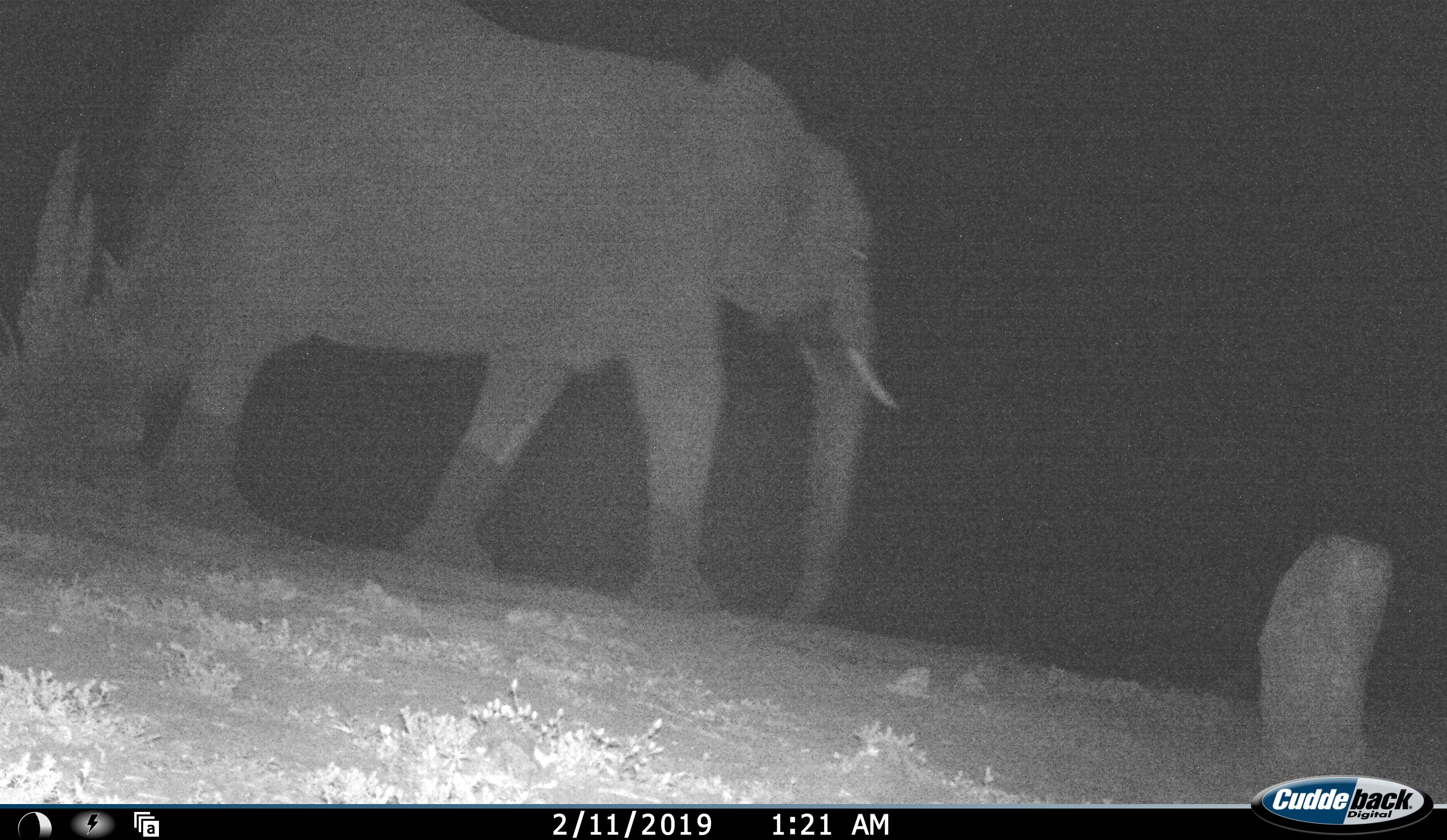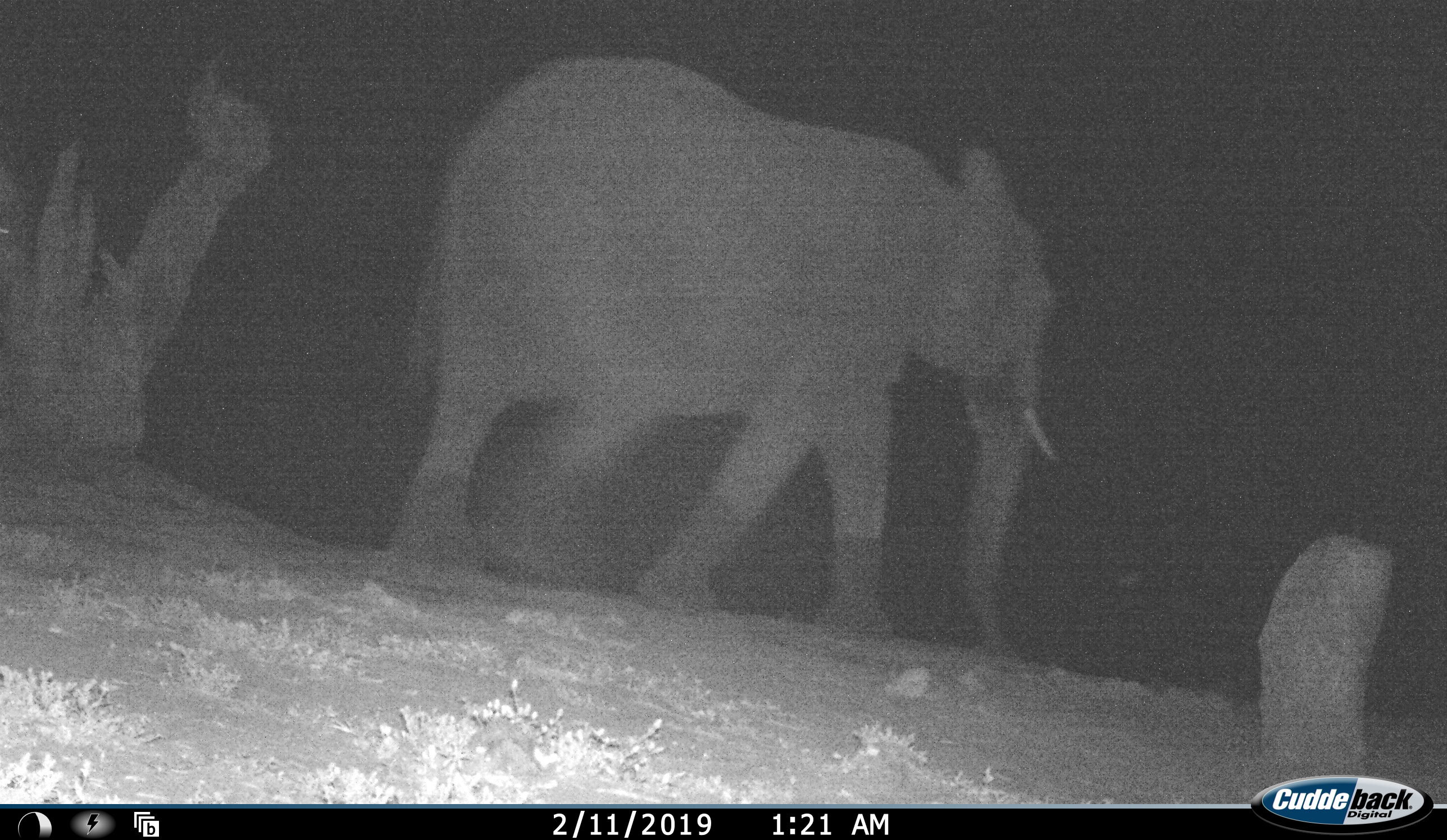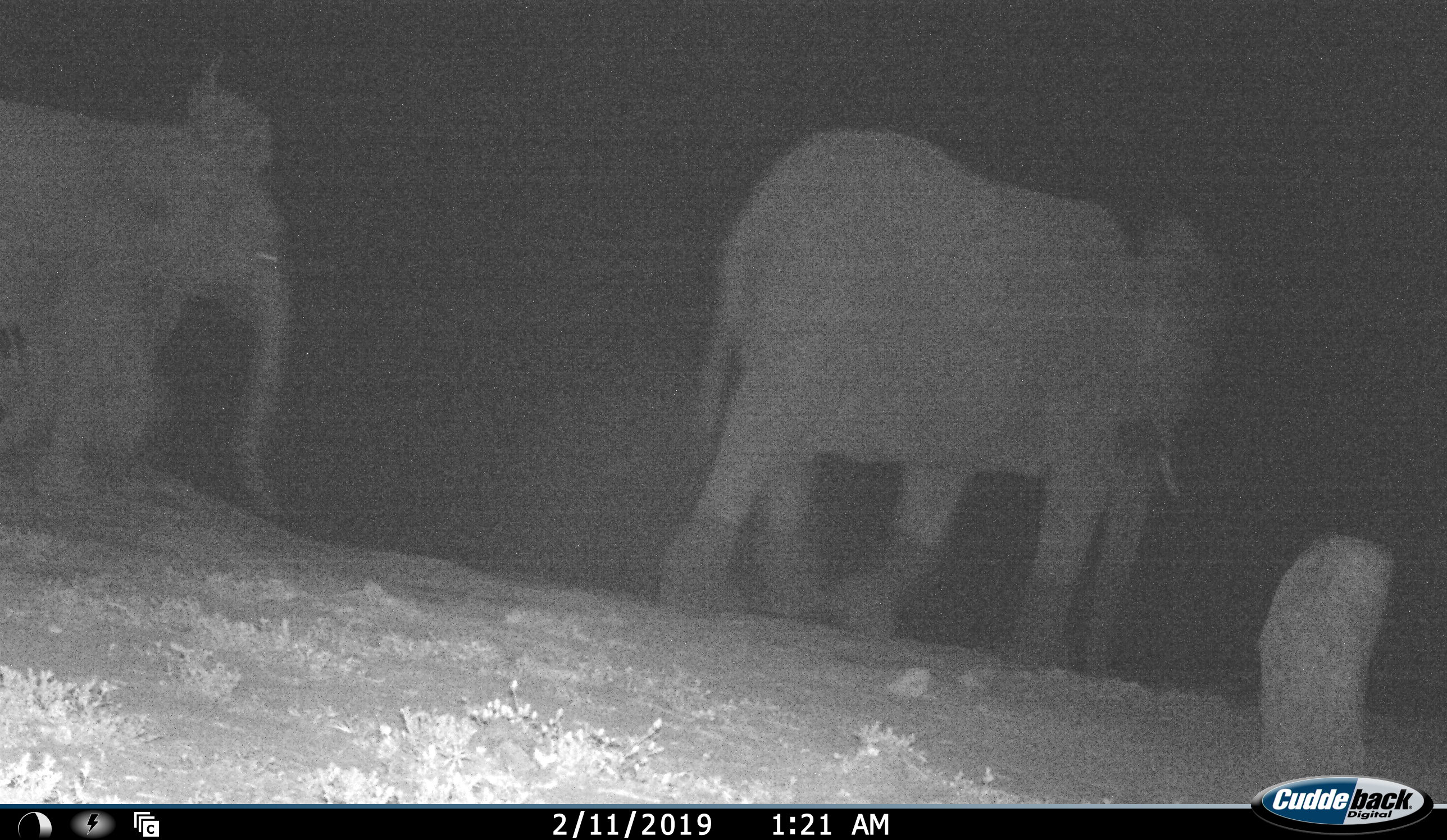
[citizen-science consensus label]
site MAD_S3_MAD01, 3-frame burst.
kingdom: Animalia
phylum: Chordata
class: Mammalia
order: Proboscidea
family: Elephantidae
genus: Loxodonta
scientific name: Loxodonta africana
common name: african bush elephant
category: elephant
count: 2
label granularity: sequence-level